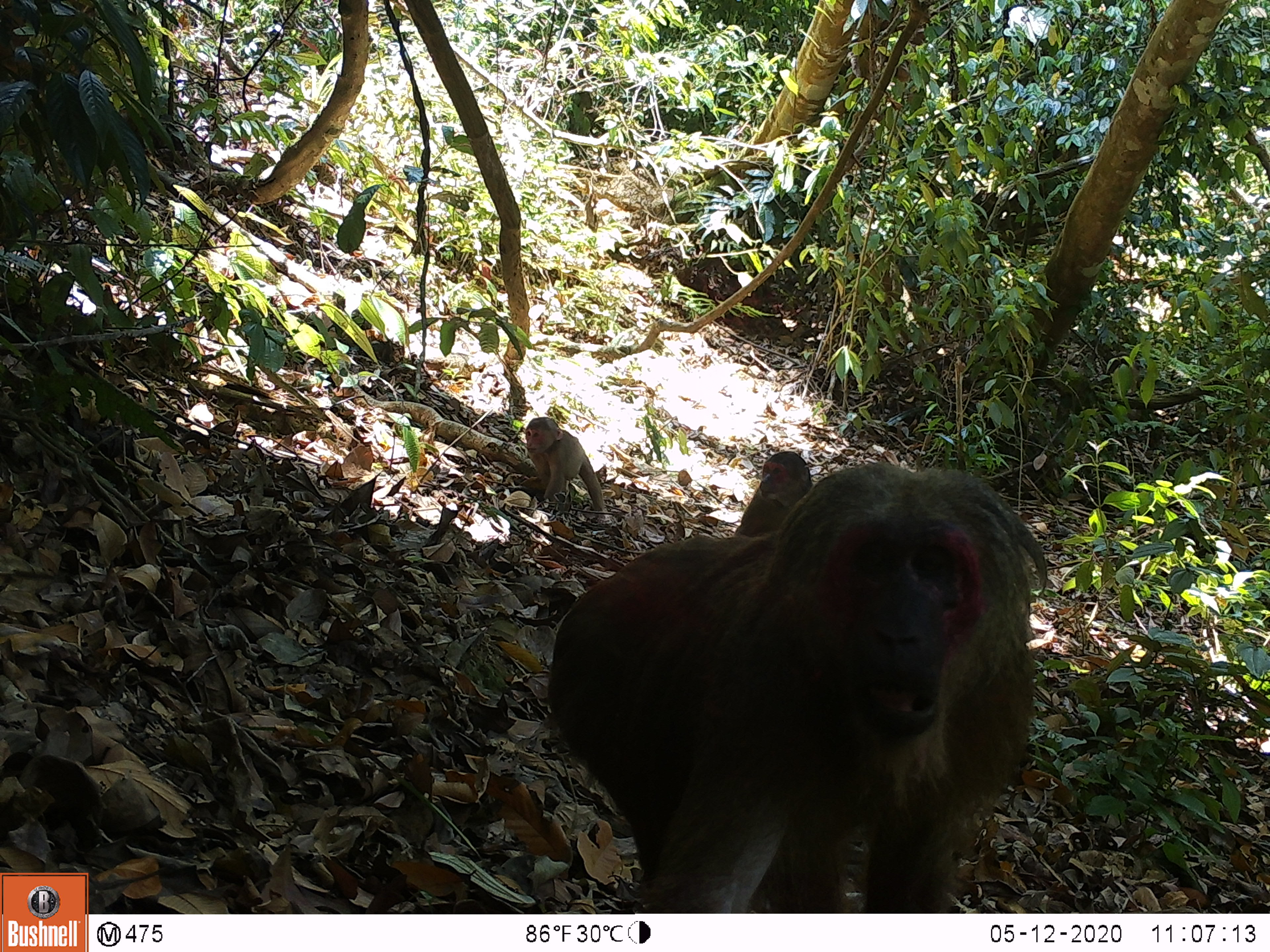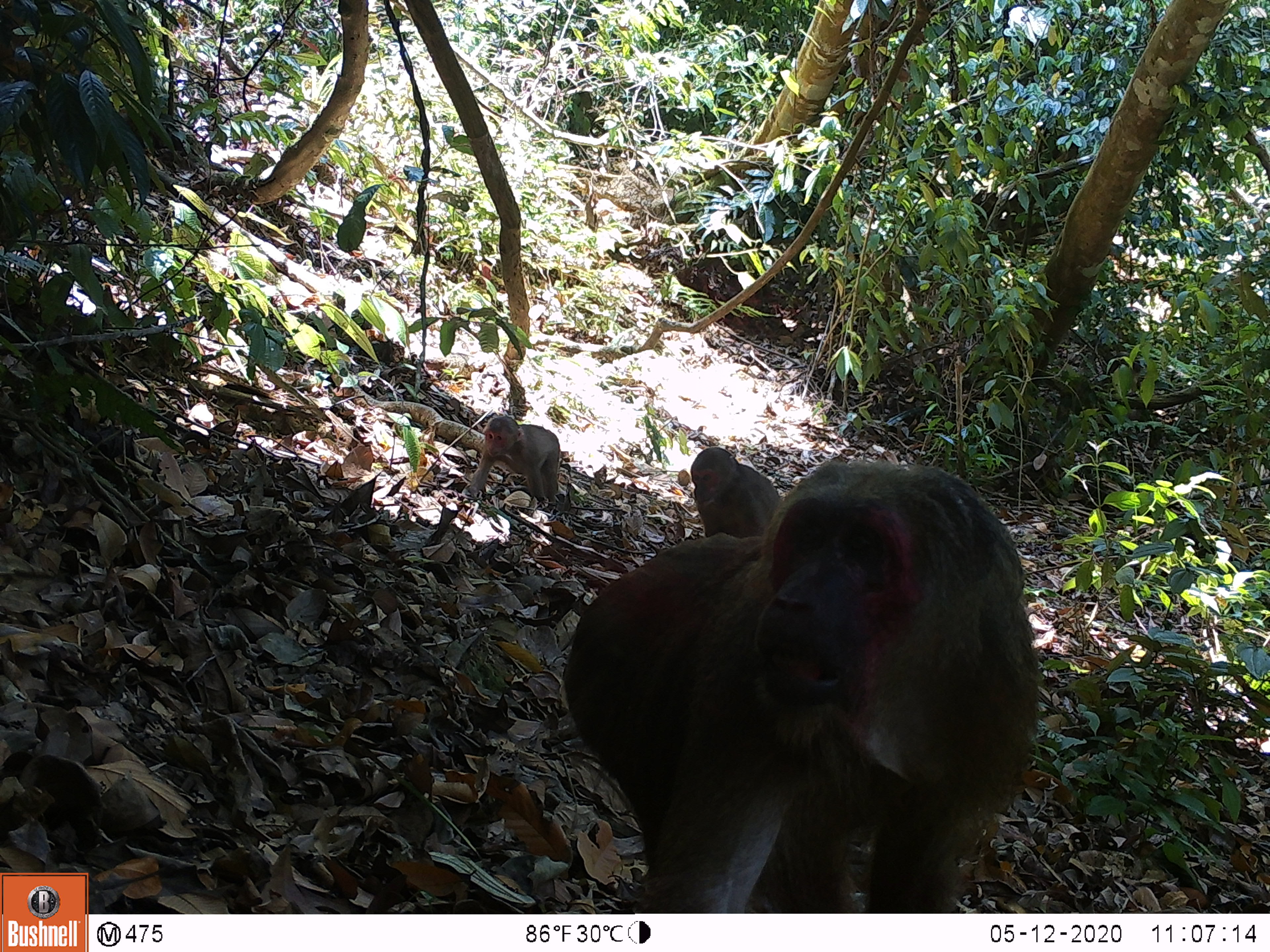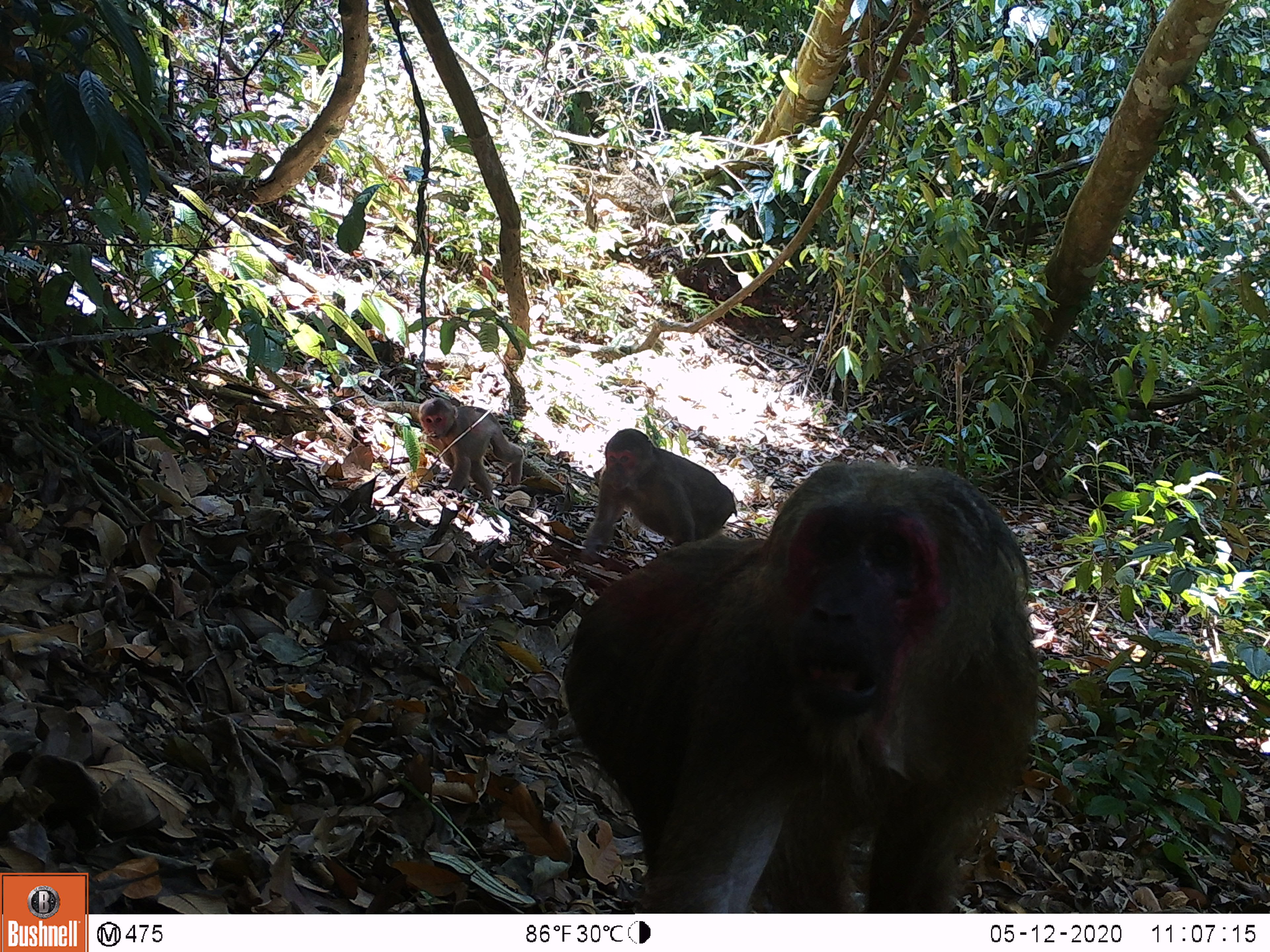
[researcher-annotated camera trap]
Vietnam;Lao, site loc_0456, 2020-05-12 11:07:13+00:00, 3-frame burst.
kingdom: Animalia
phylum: Chordata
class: Mammalia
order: Primates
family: Cercopithecidae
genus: Macaca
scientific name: Macaca arctoides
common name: stump-tailed macaque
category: stump tailed macaque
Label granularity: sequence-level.